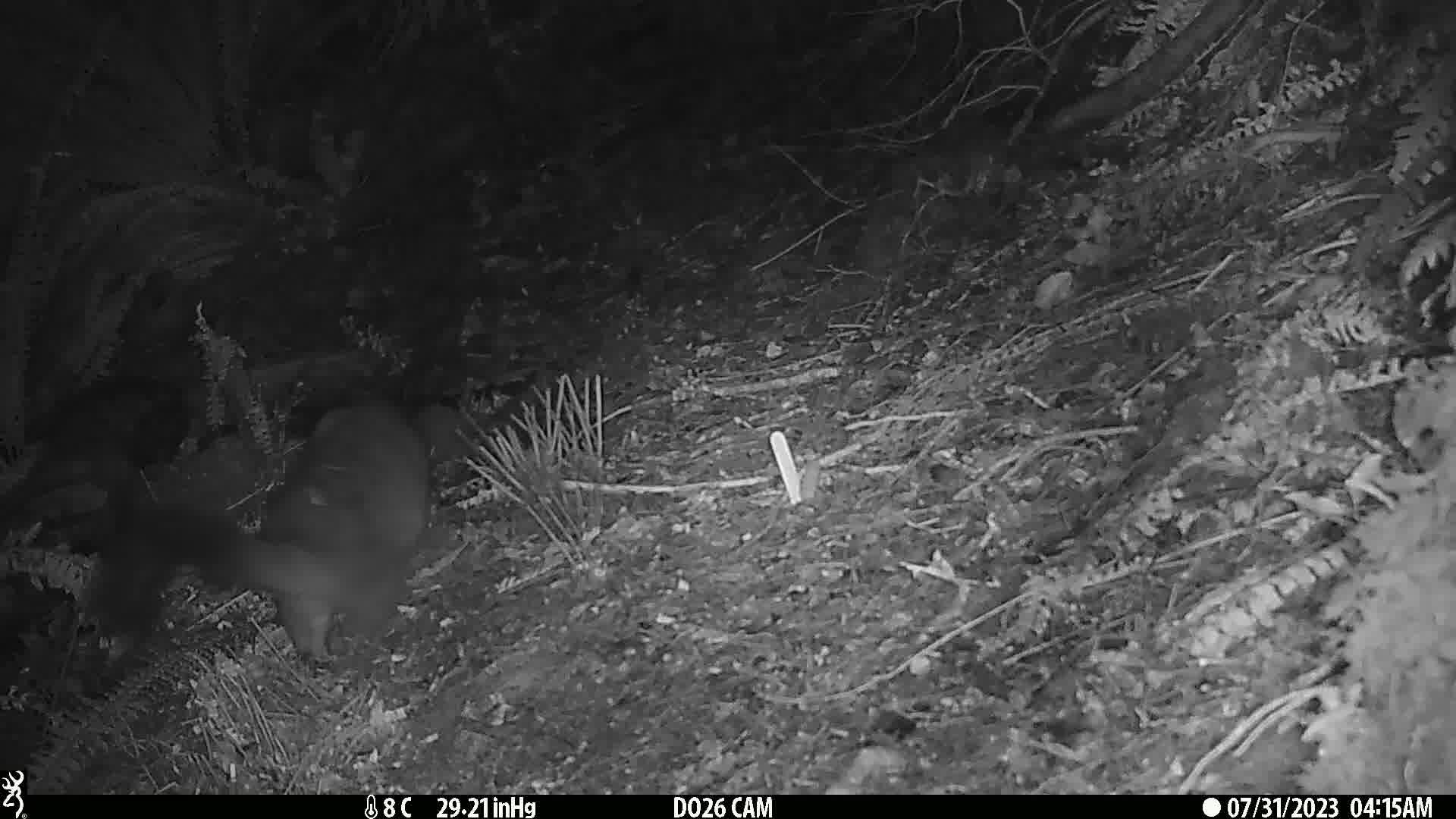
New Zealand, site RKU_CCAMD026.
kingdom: Animalia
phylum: Chordata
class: Mammalia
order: Diprotodontia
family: Phalangeridae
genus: Trichosurus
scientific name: Trichosurus vulpecula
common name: common brushtail possum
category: possum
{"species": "possum (common brushtail possum) (Trichosurus vulpecula)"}